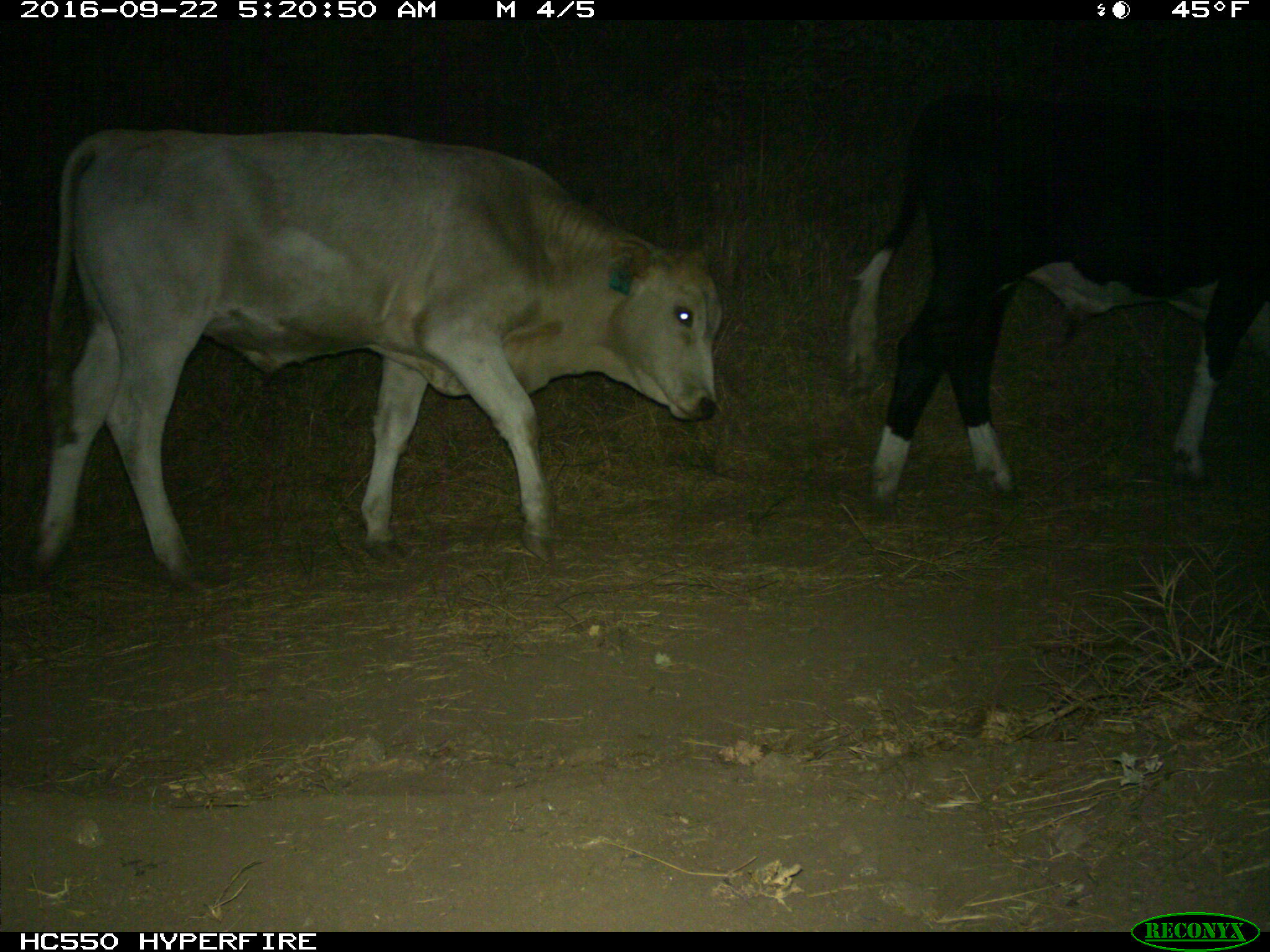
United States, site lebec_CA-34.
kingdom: Animalia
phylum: Chordata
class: Mammalia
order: Artiodactyla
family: Bovidae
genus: Bos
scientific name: Bos taurus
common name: domestic cow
Bos taurus (domestic cow).